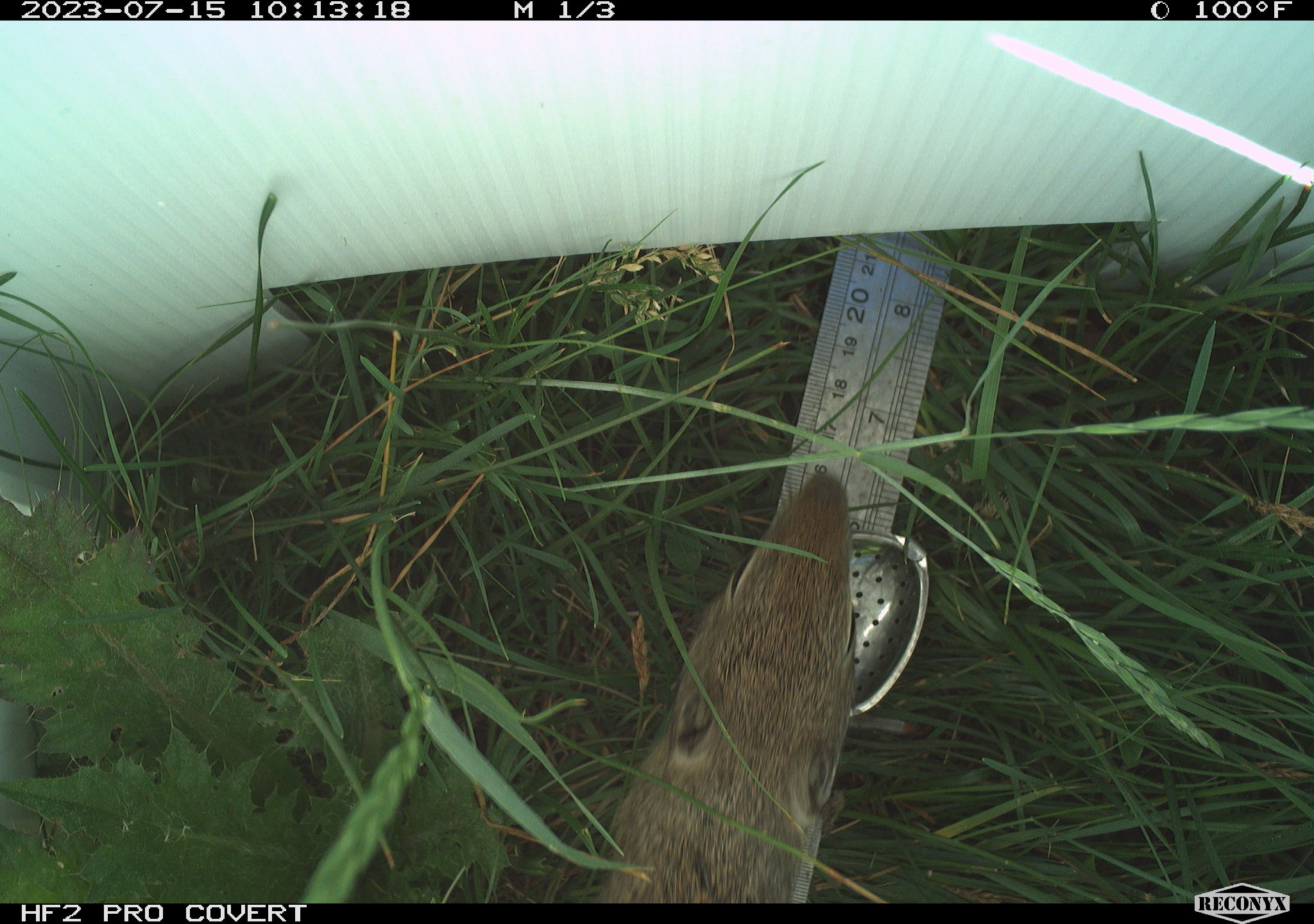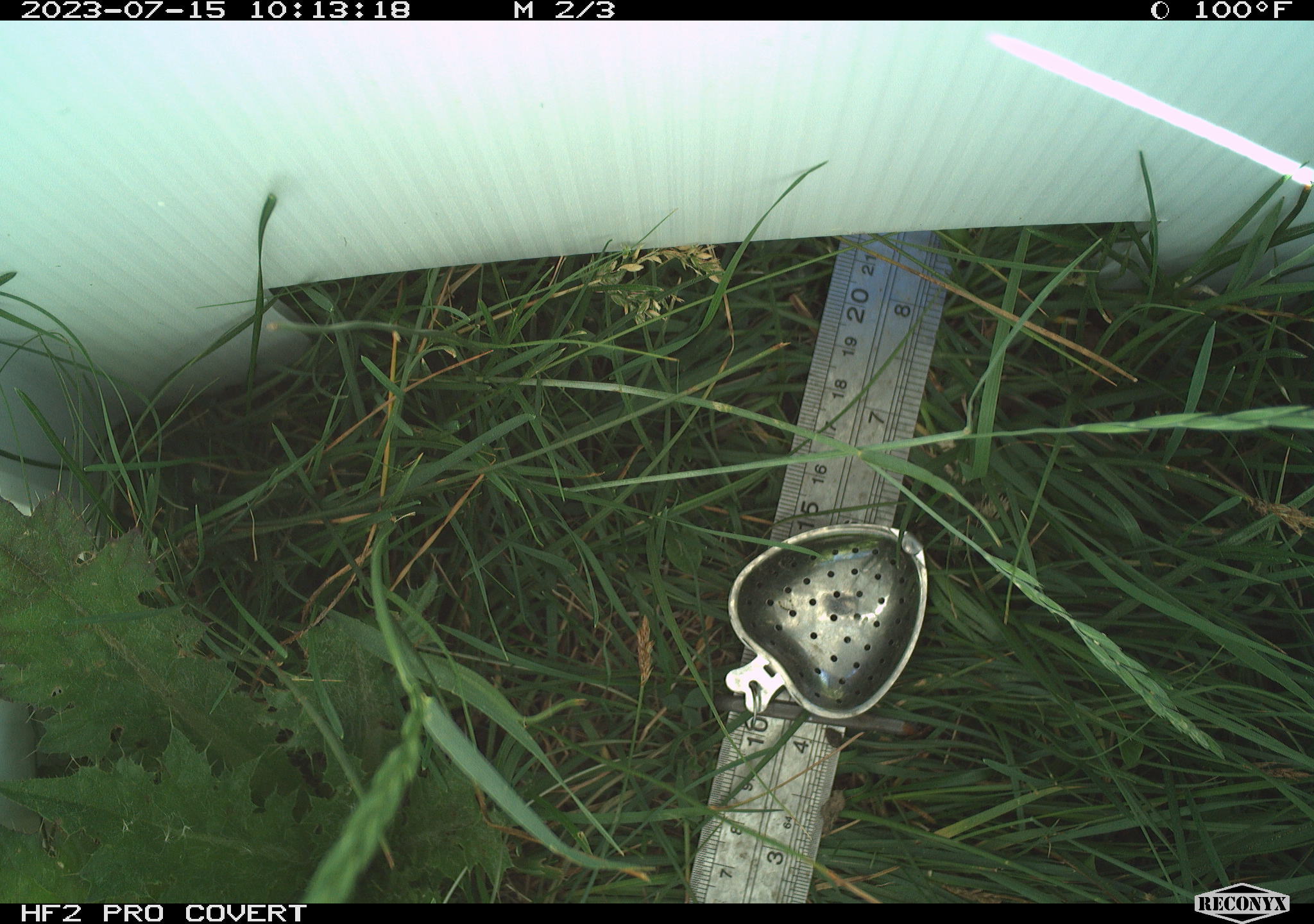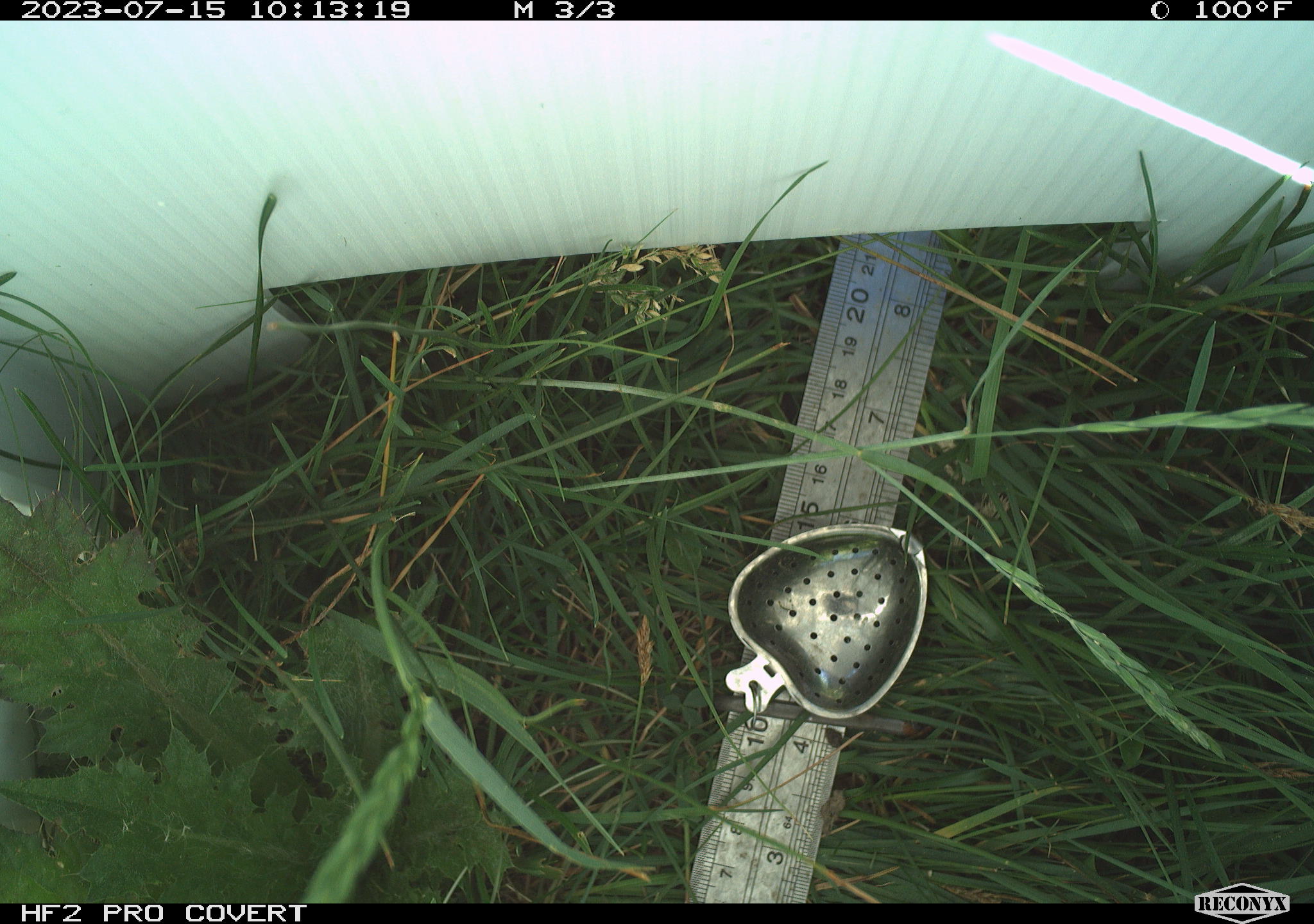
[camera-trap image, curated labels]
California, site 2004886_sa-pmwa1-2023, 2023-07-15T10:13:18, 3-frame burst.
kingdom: Animalia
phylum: Chordata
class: Mammalia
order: Rodentia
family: Sciuridae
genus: Urocitellus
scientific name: Urocitellus beldingi beldingi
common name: belding's ground squirrel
Belding's ground squirrel (Urocitellus beldingi beldingi).